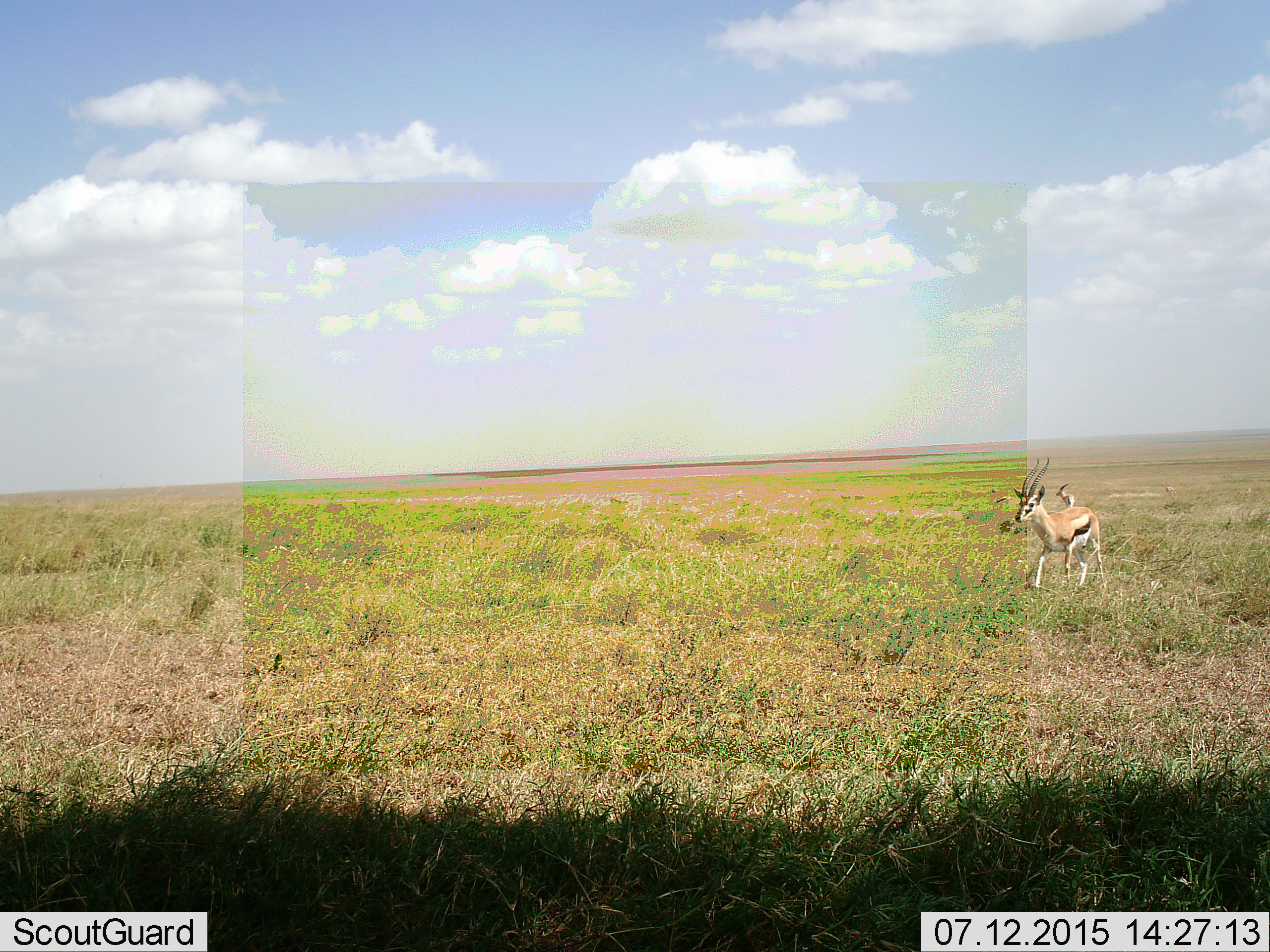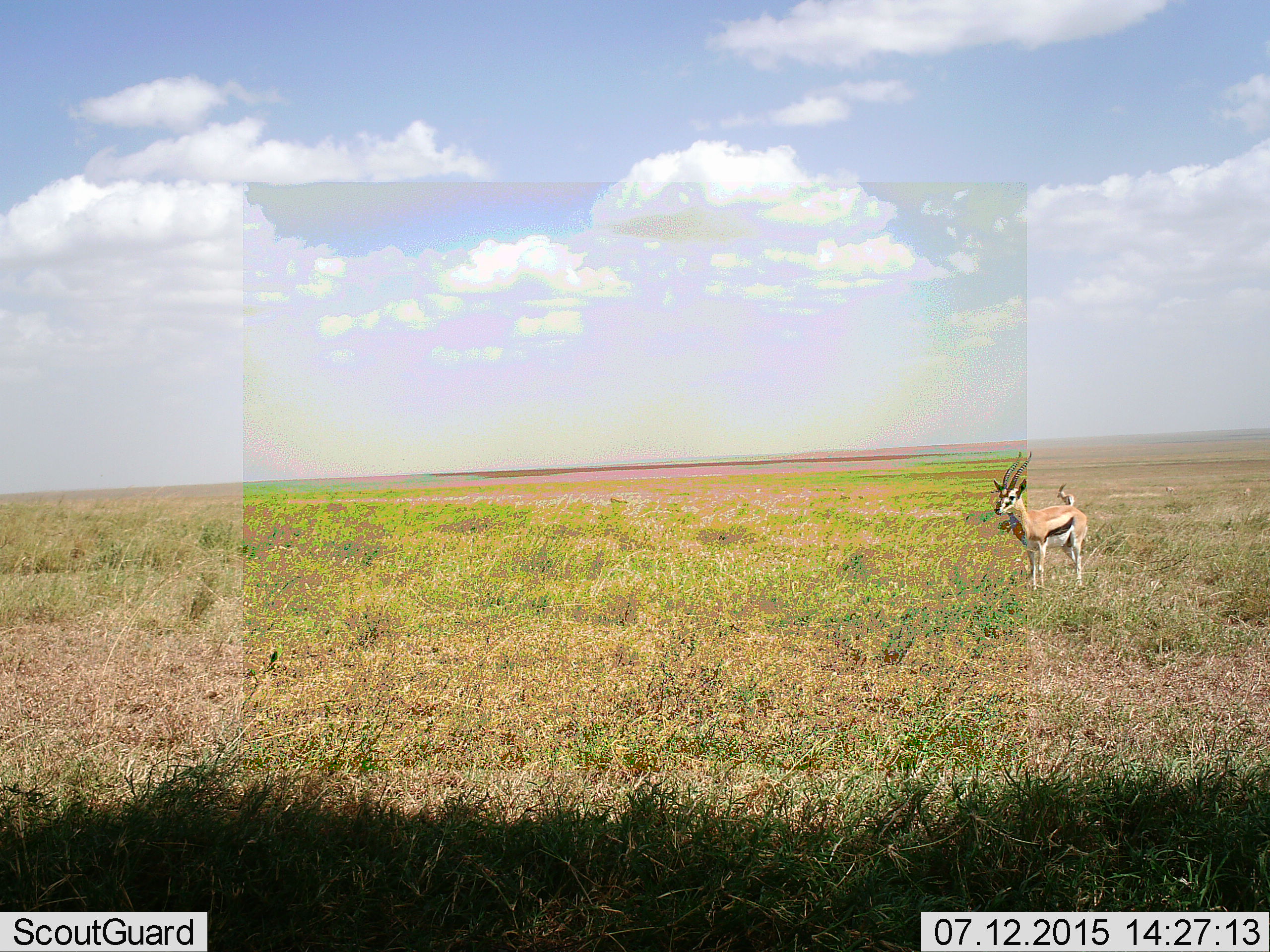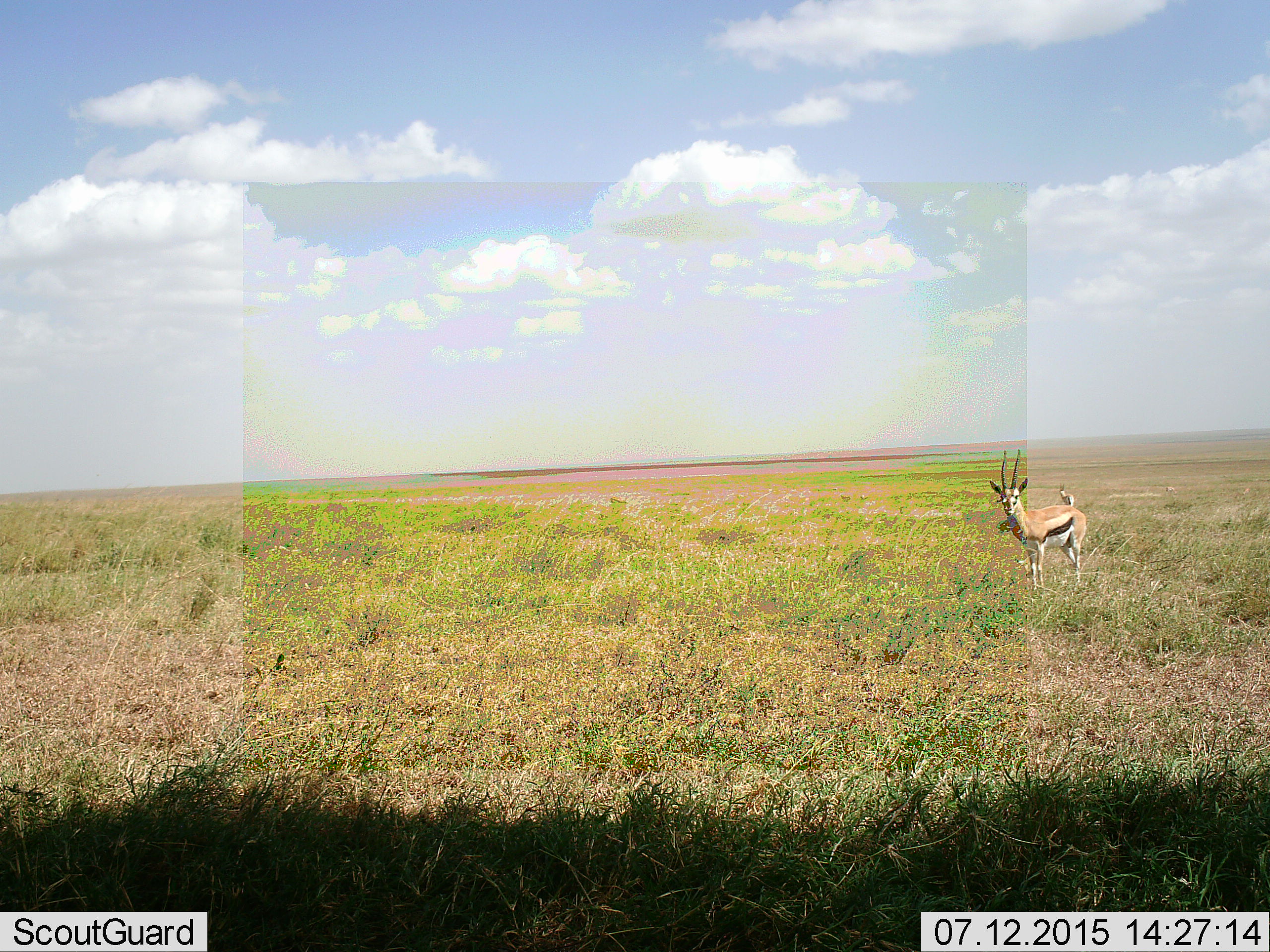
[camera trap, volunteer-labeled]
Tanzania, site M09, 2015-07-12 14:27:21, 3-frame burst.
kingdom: Animalia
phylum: Chordata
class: Mammalia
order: Artiodactyla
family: Bovidae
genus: Eudorcas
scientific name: Eudorcas thomsonii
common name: thomson's gazelle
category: gazellethomsons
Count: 2.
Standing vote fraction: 100%.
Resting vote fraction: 0%.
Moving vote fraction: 67%.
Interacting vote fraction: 0%.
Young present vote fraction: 0%.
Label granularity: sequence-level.